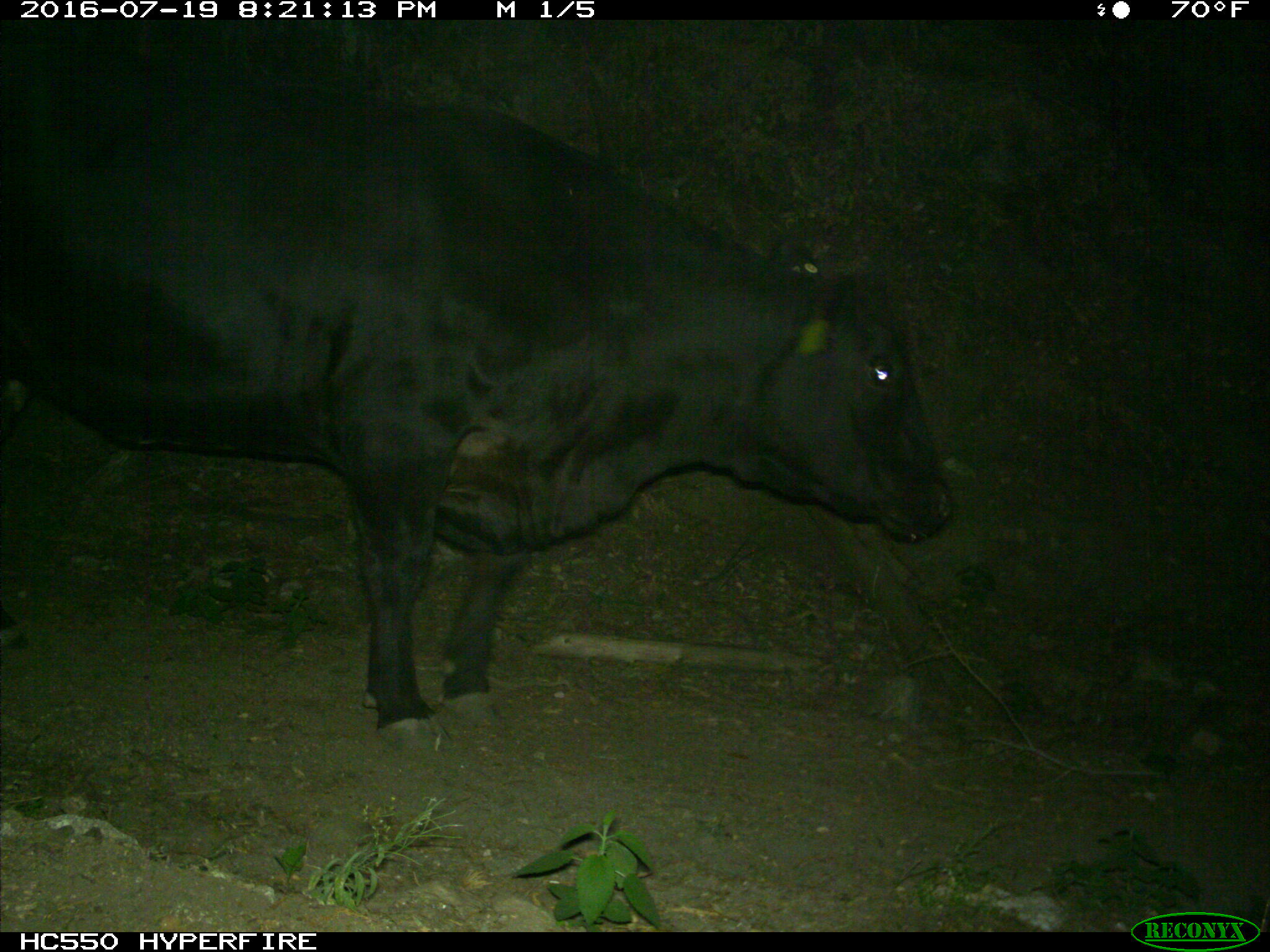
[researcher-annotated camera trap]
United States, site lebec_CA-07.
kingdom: Animalia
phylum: Chordata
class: Mammalia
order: Artiodactyla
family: Bovidae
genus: Bos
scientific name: Bos taurus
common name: domestic cow